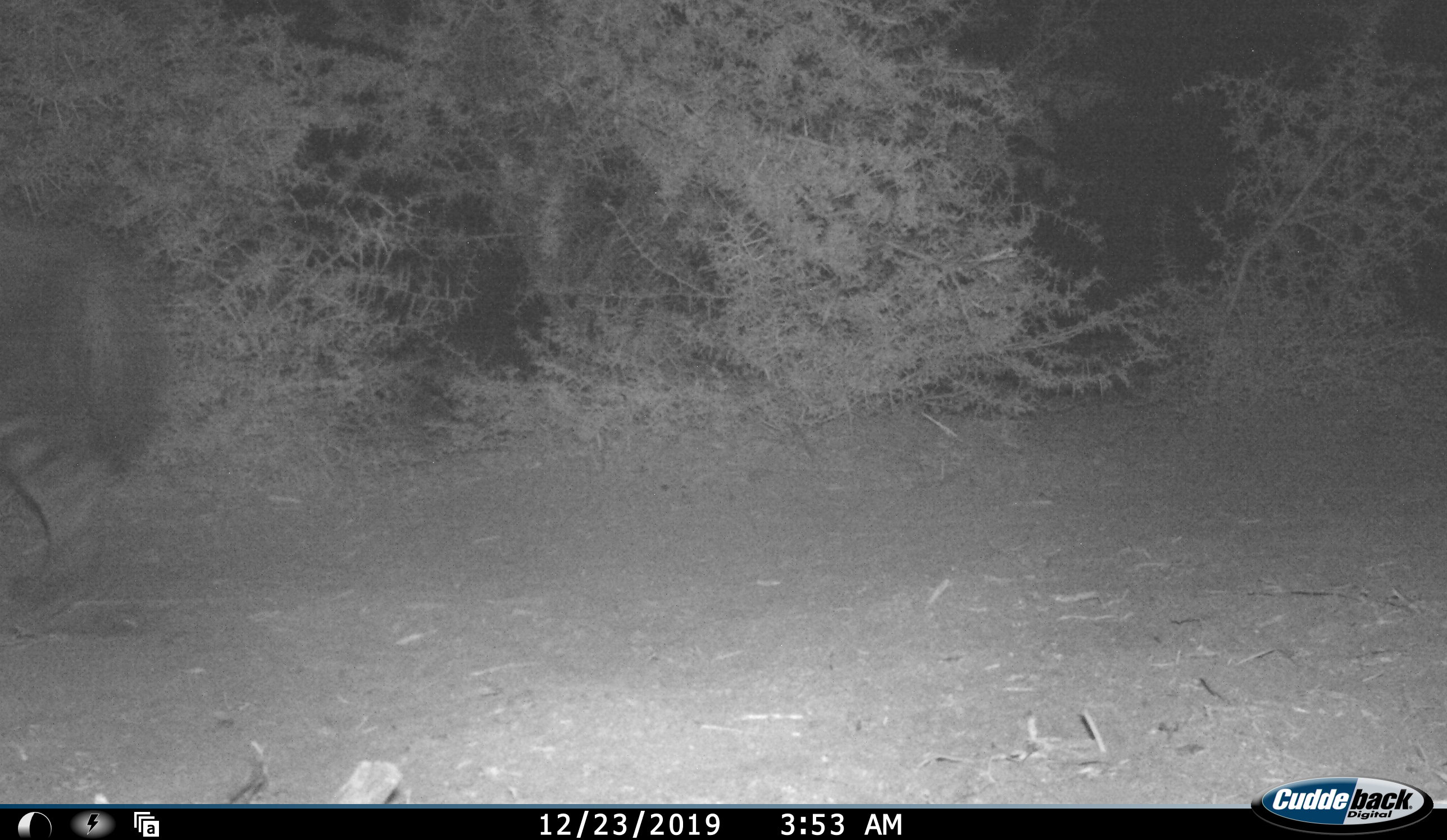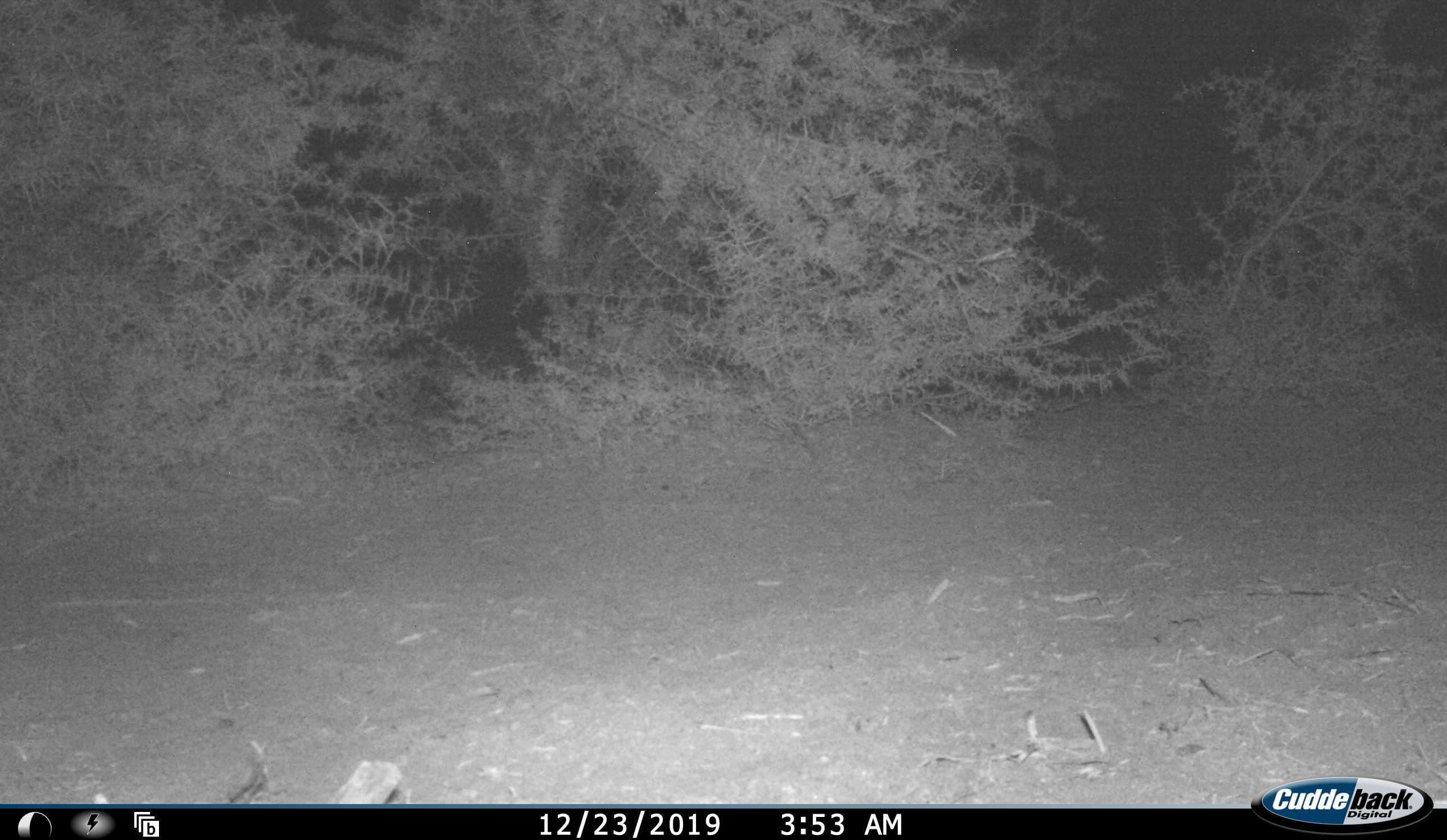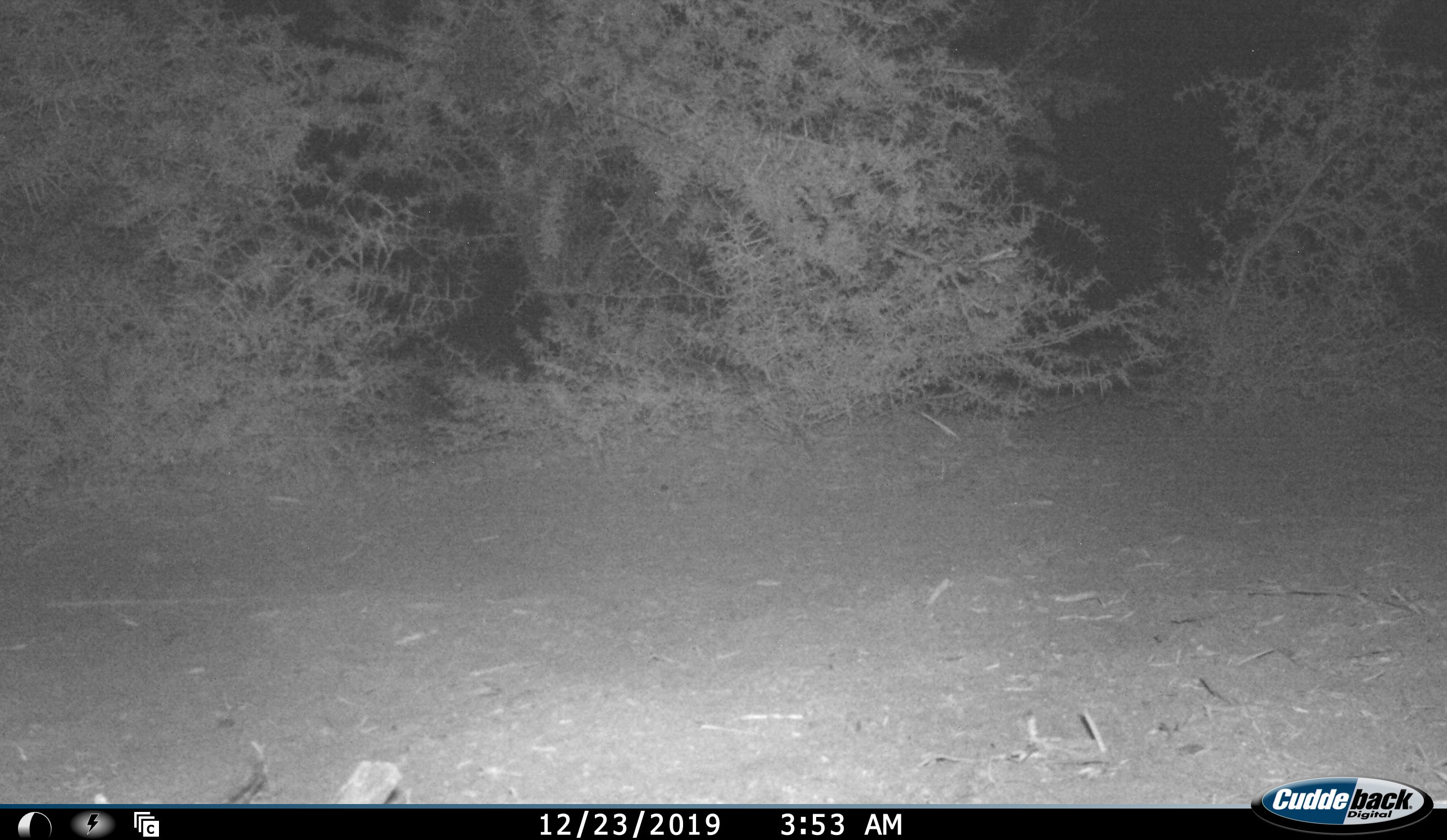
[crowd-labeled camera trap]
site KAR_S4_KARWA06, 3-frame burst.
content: unidentified animal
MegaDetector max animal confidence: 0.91